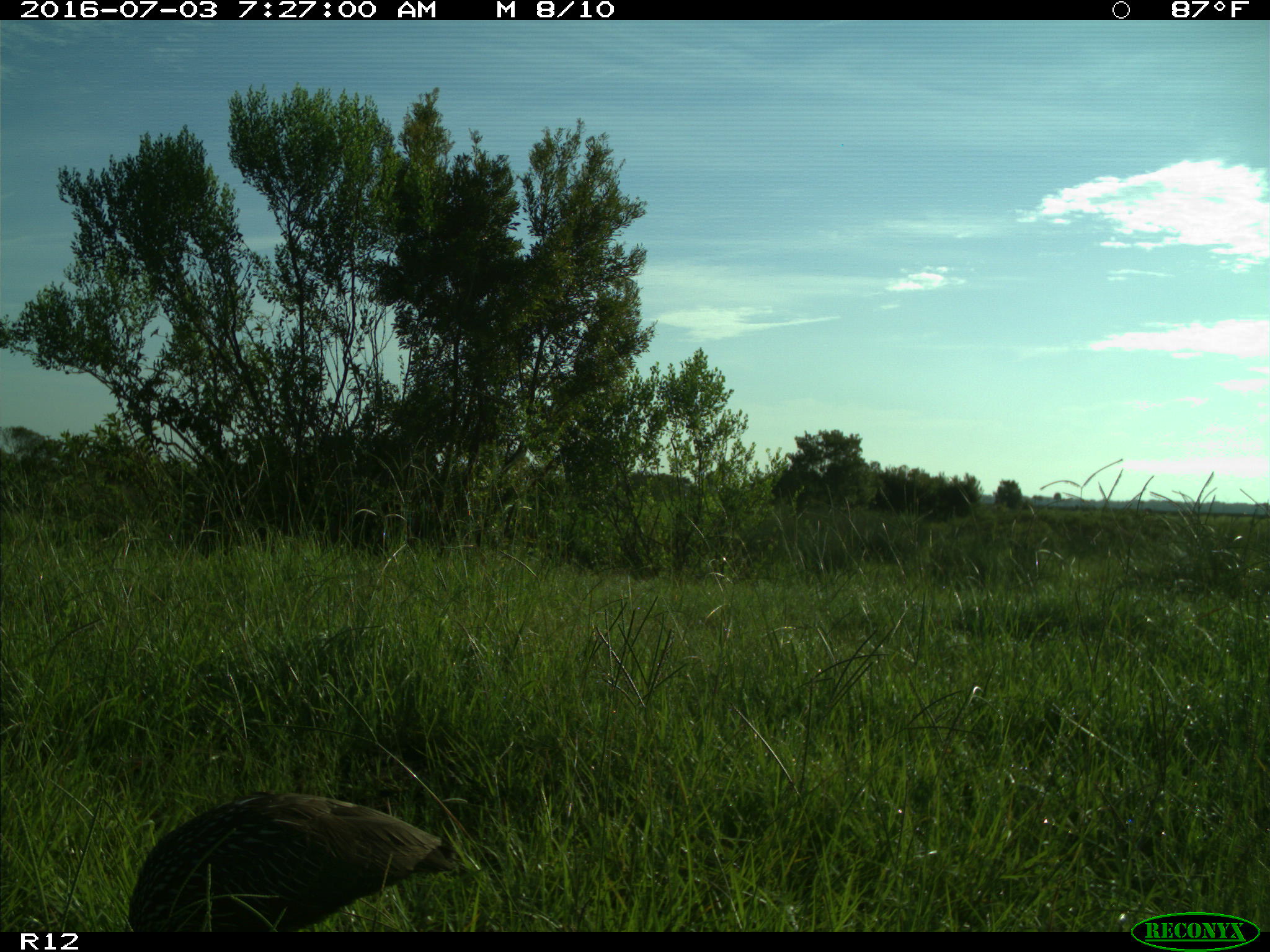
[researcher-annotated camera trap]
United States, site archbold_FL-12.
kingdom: Animalia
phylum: Chordata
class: Aves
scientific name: Aves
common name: birds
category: unidentified bird